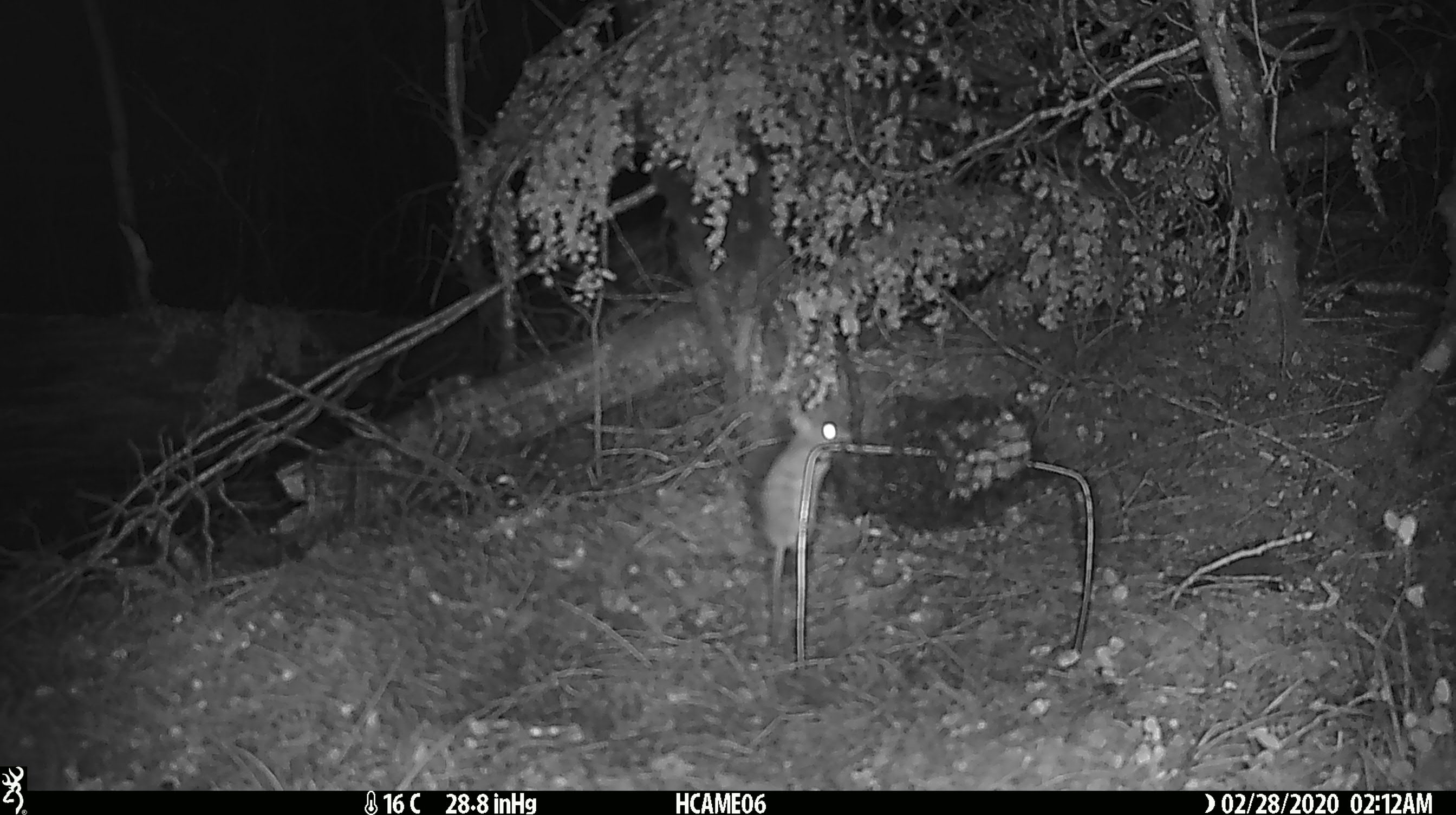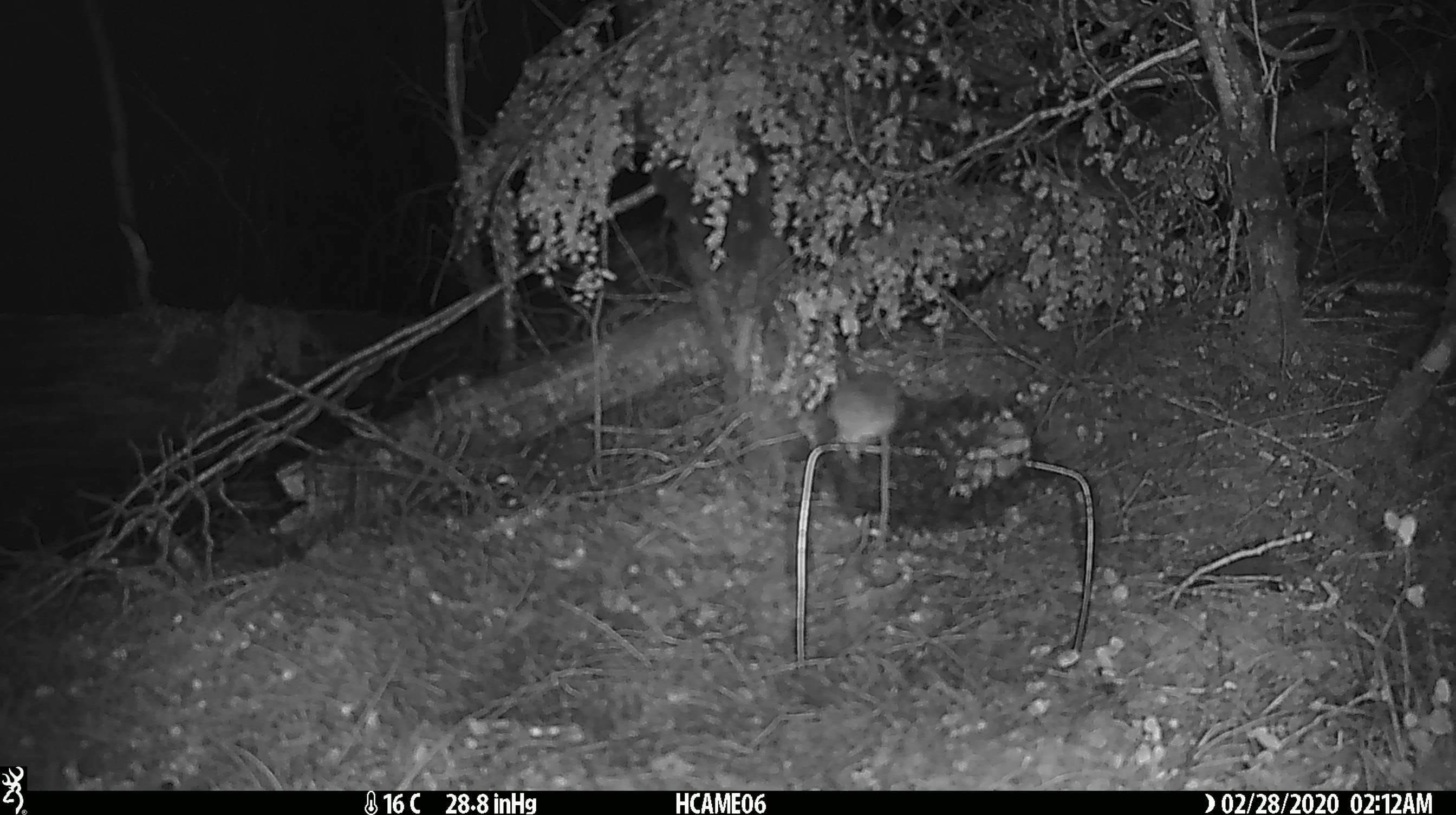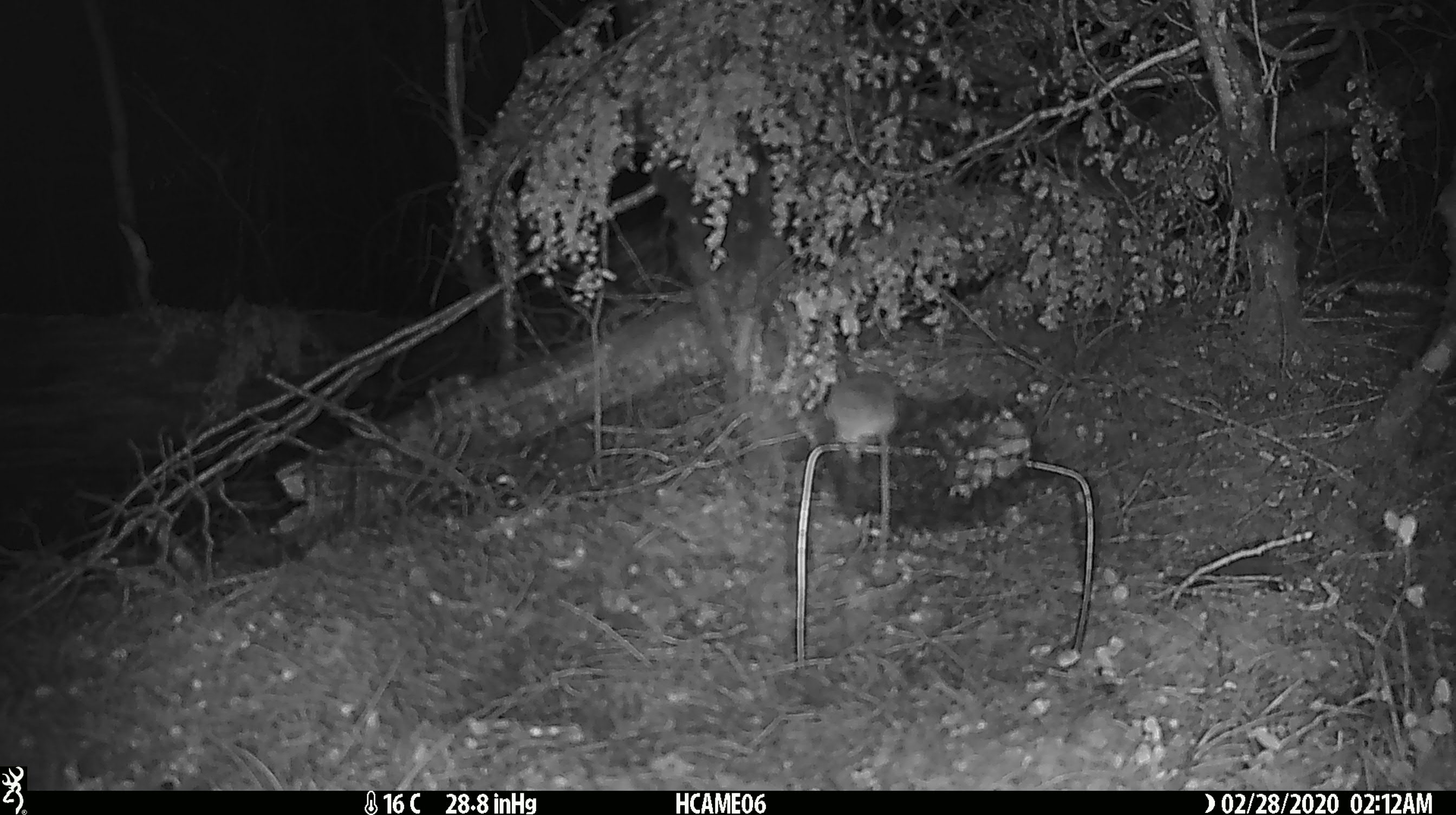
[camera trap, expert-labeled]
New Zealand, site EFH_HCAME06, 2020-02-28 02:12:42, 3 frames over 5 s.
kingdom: Animalia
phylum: Chordata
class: Mammalia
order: Rodentia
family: Muridae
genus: Mus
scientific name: Mus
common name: mouse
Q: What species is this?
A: Mouse (Mus).